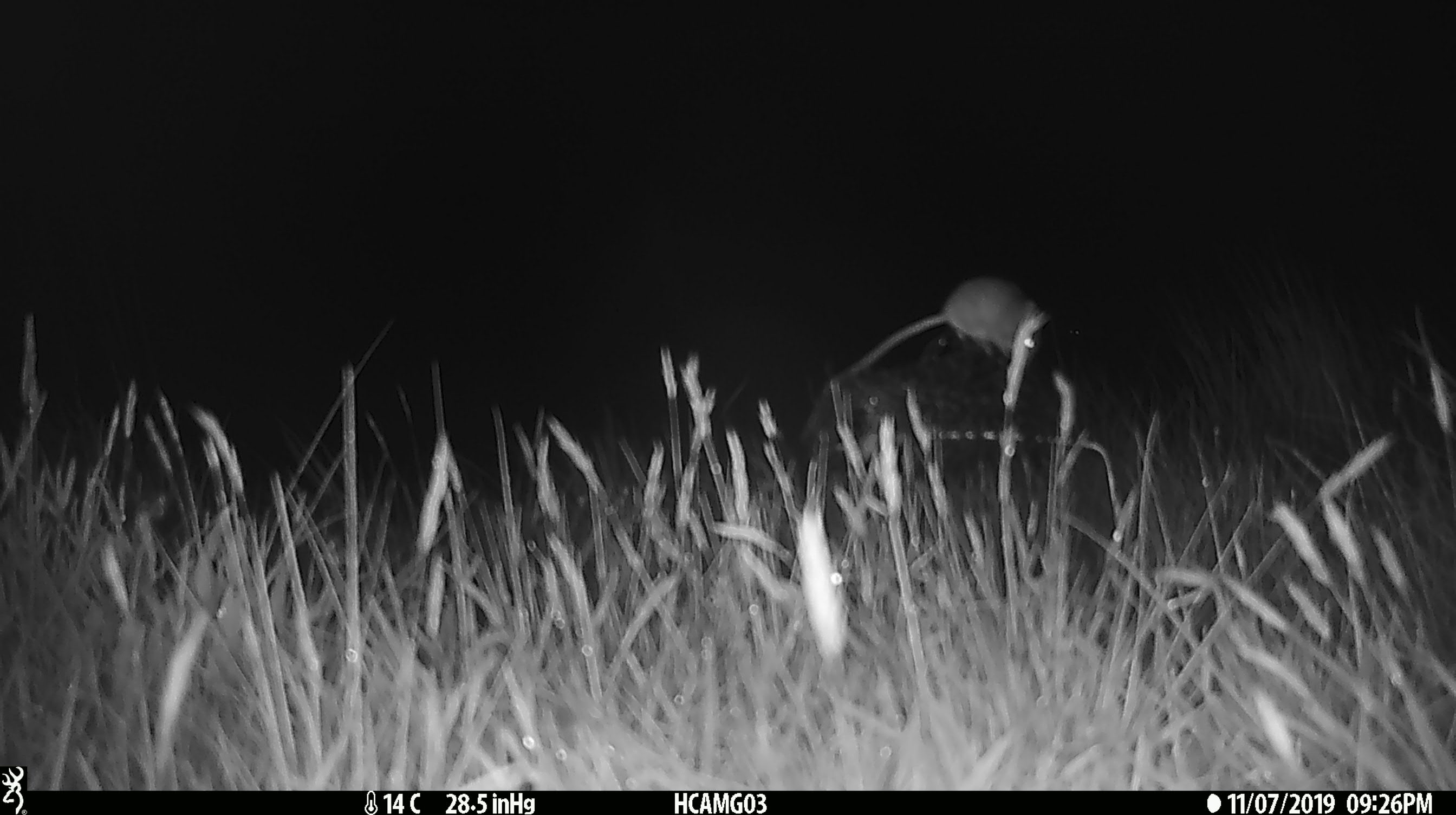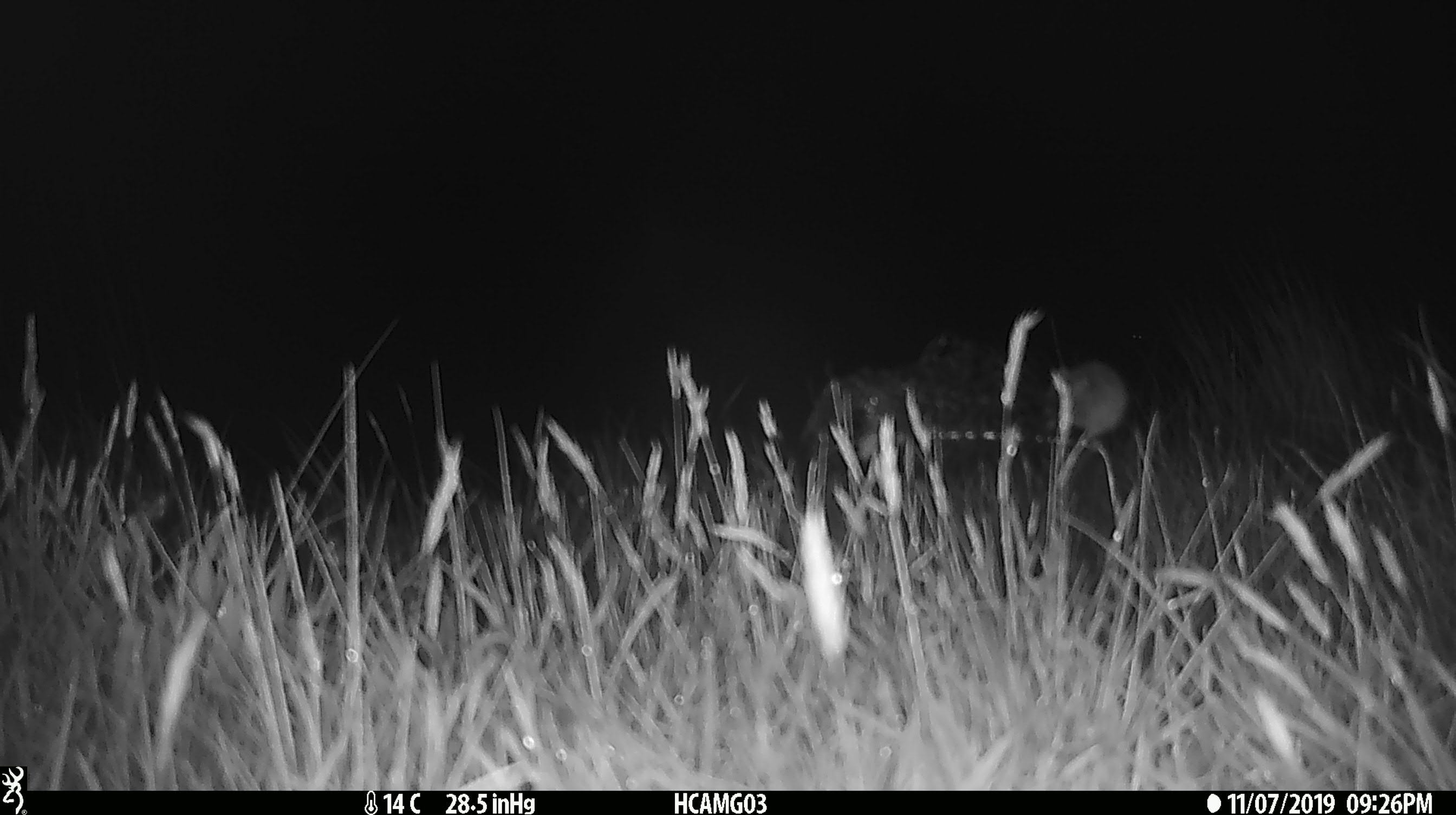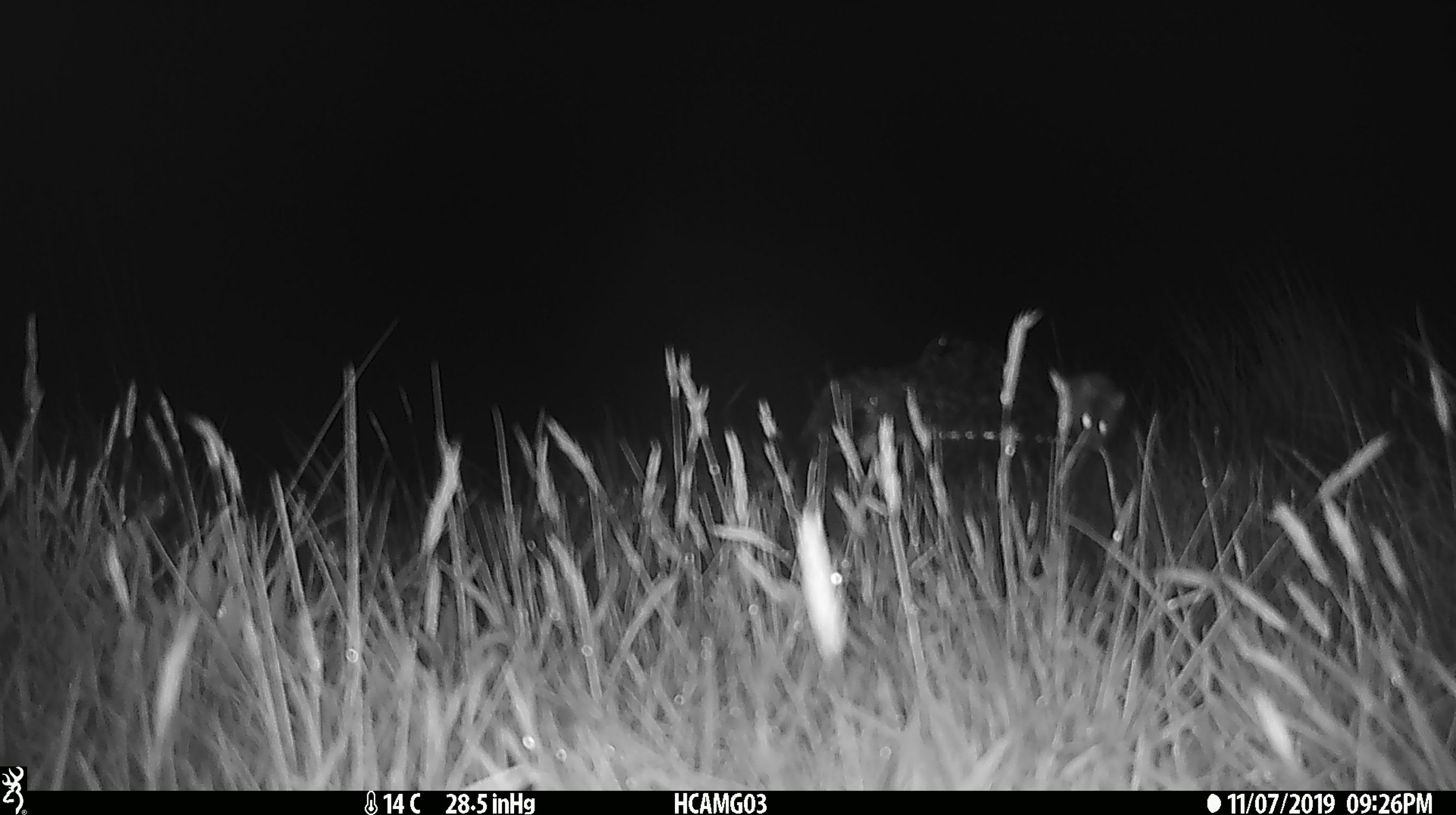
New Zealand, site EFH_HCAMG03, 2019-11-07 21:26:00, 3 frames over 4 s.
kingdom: Animalia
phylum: Chordata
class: Mammalia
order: Rodentia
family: Muridae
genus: Mus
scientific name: Mus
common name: mouse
Mouse (Mus).